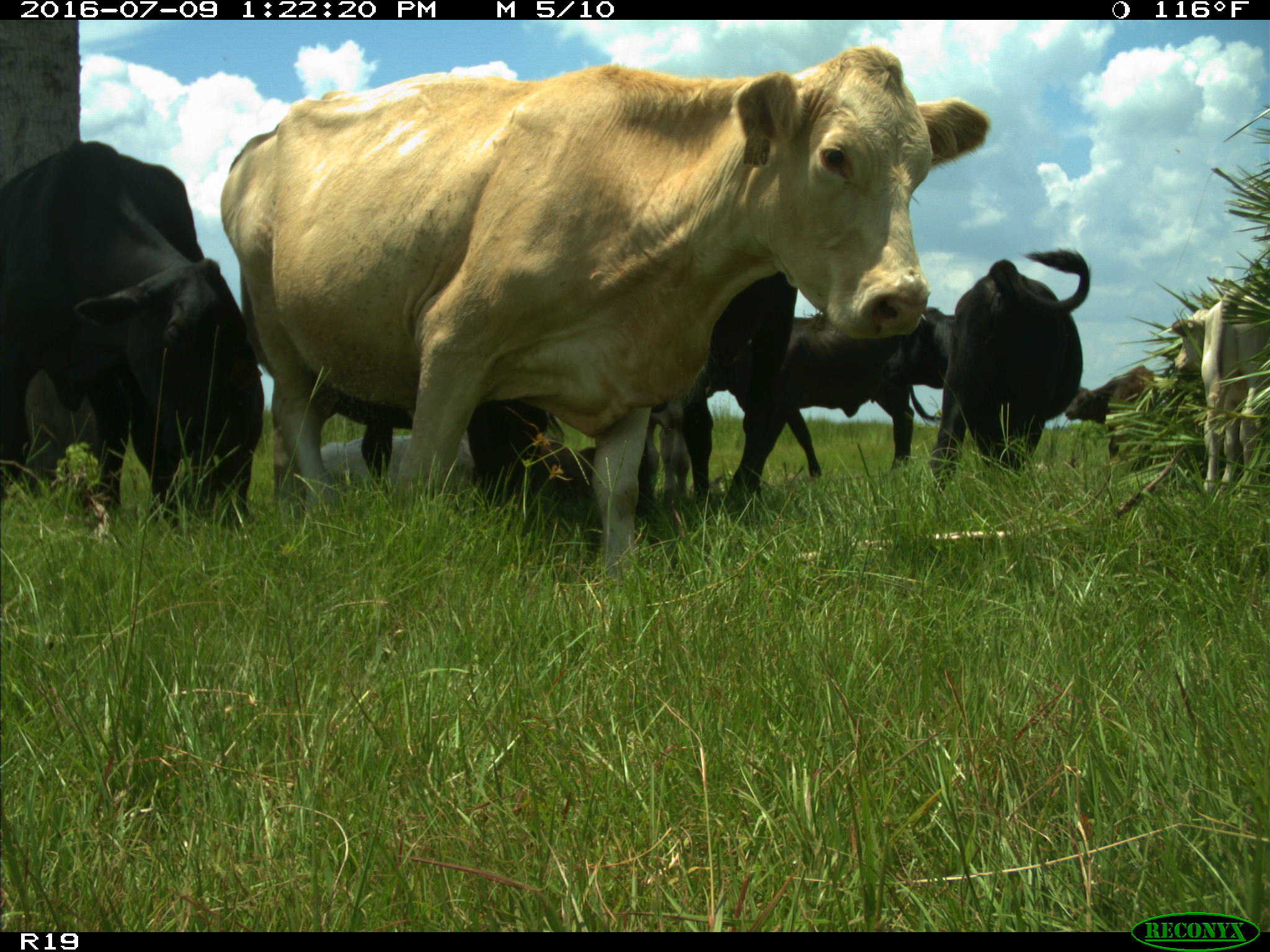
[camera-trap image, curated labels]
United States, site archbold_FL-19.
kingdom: Animalia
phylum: Chordata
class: Mammalia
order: Artiodactyla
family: Bovidae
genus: Bos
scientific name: Bos taurus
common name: domestic cow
Bos taurus (domestic cow).